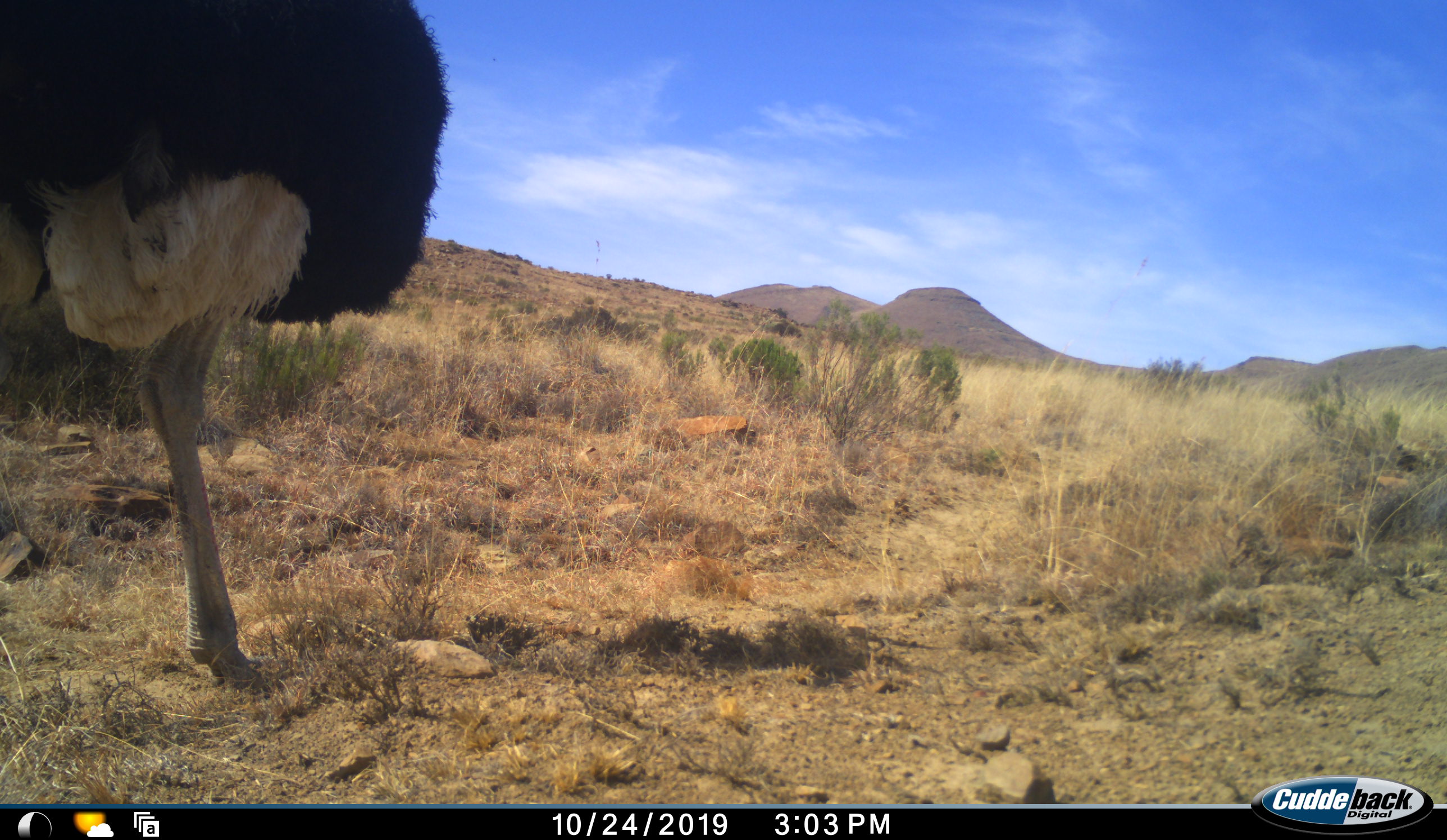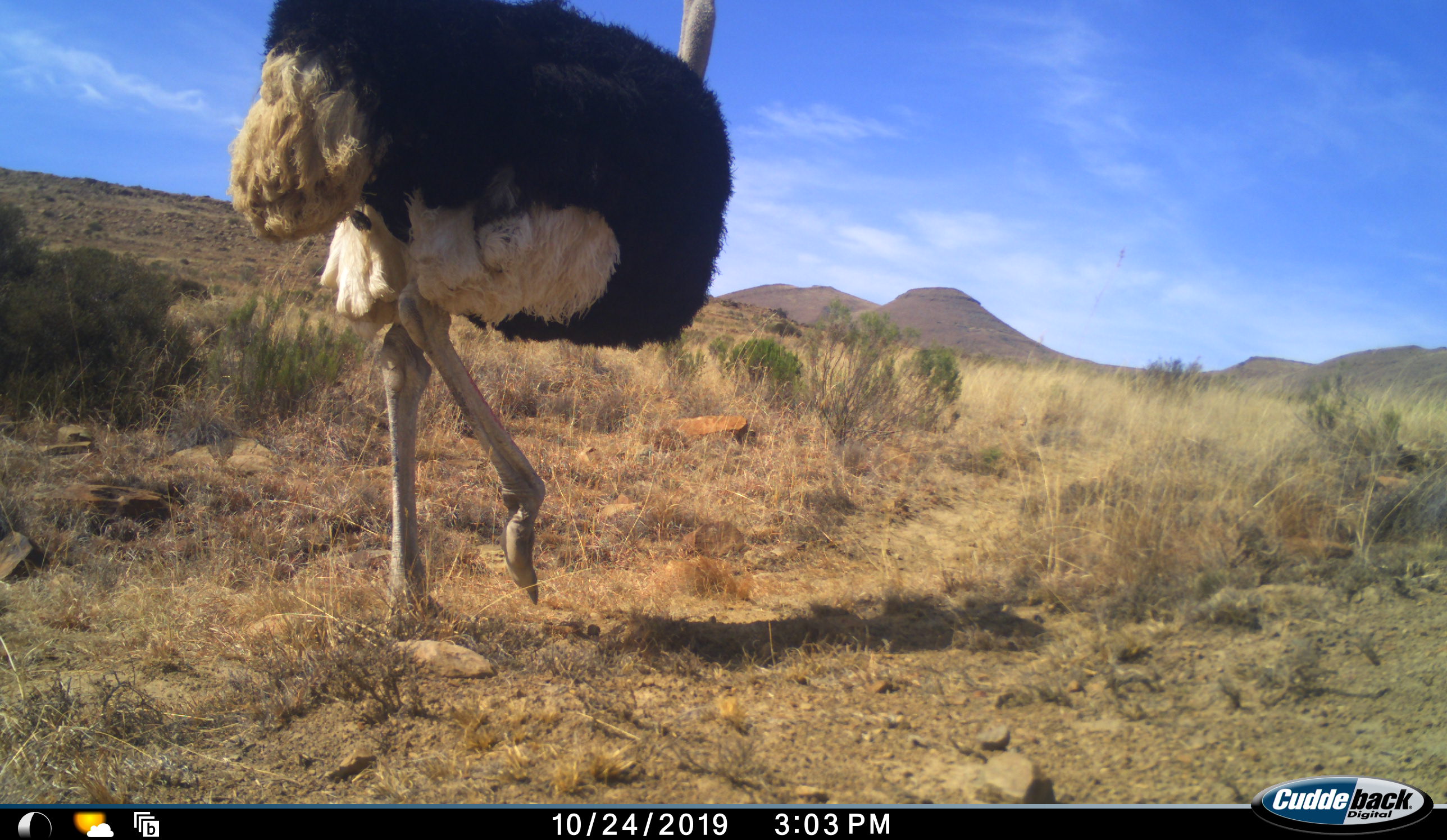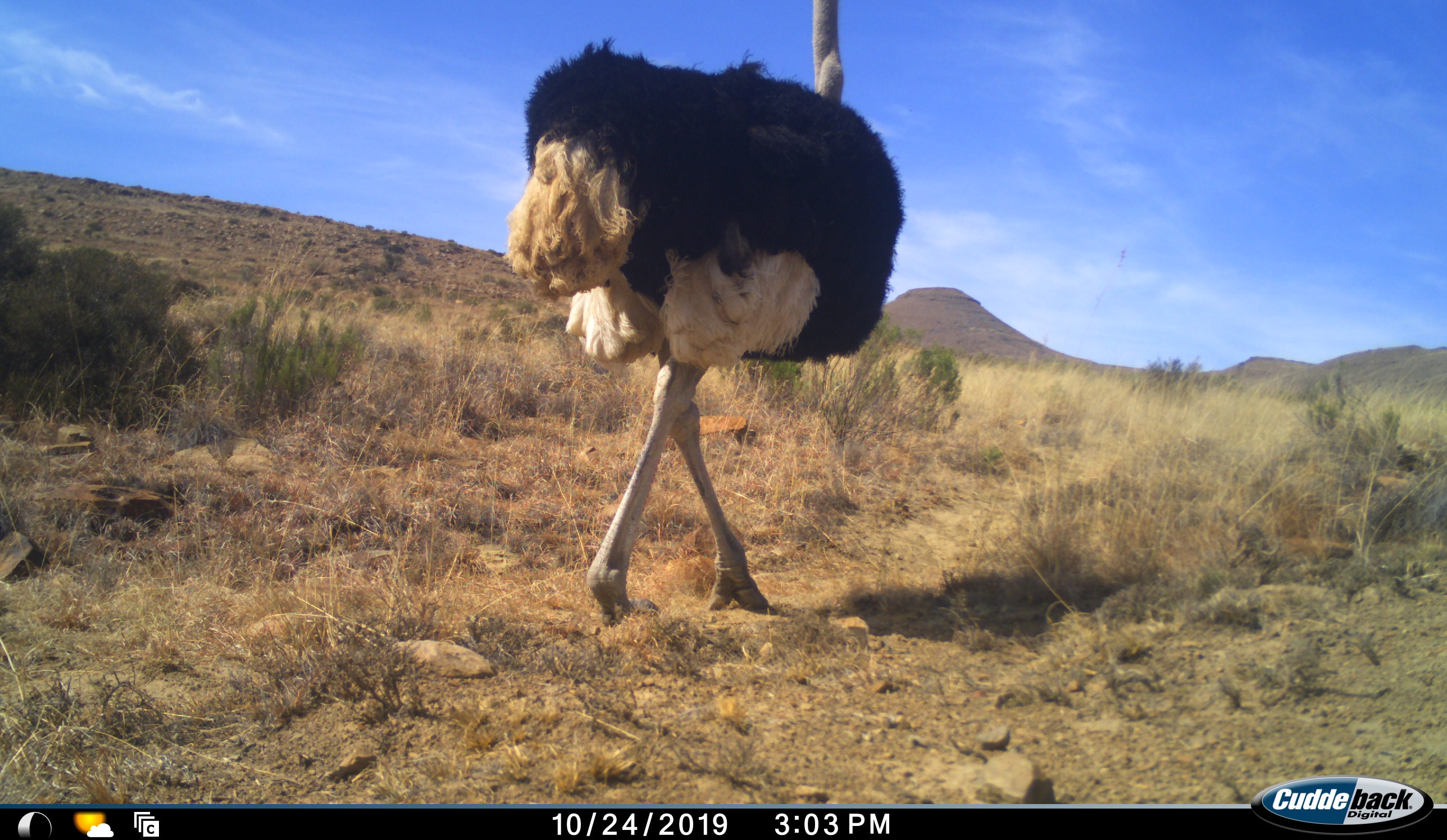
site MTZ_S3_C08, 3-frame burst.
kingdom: Animalia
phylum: Chordata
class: Aves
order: Struthioniformes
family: Struthionidae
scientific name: Struthionidae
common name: ostrich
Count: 1.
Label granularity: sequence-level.